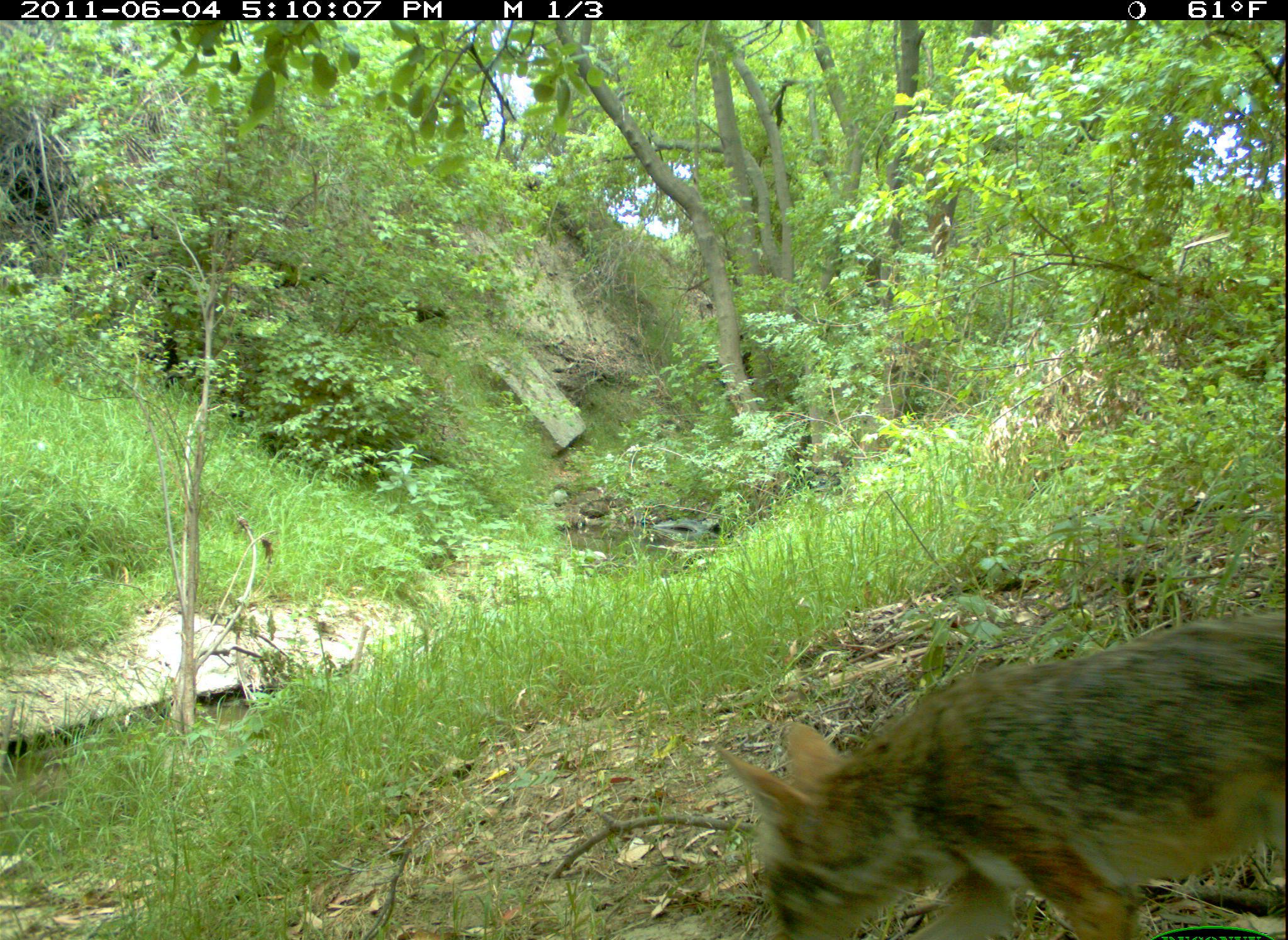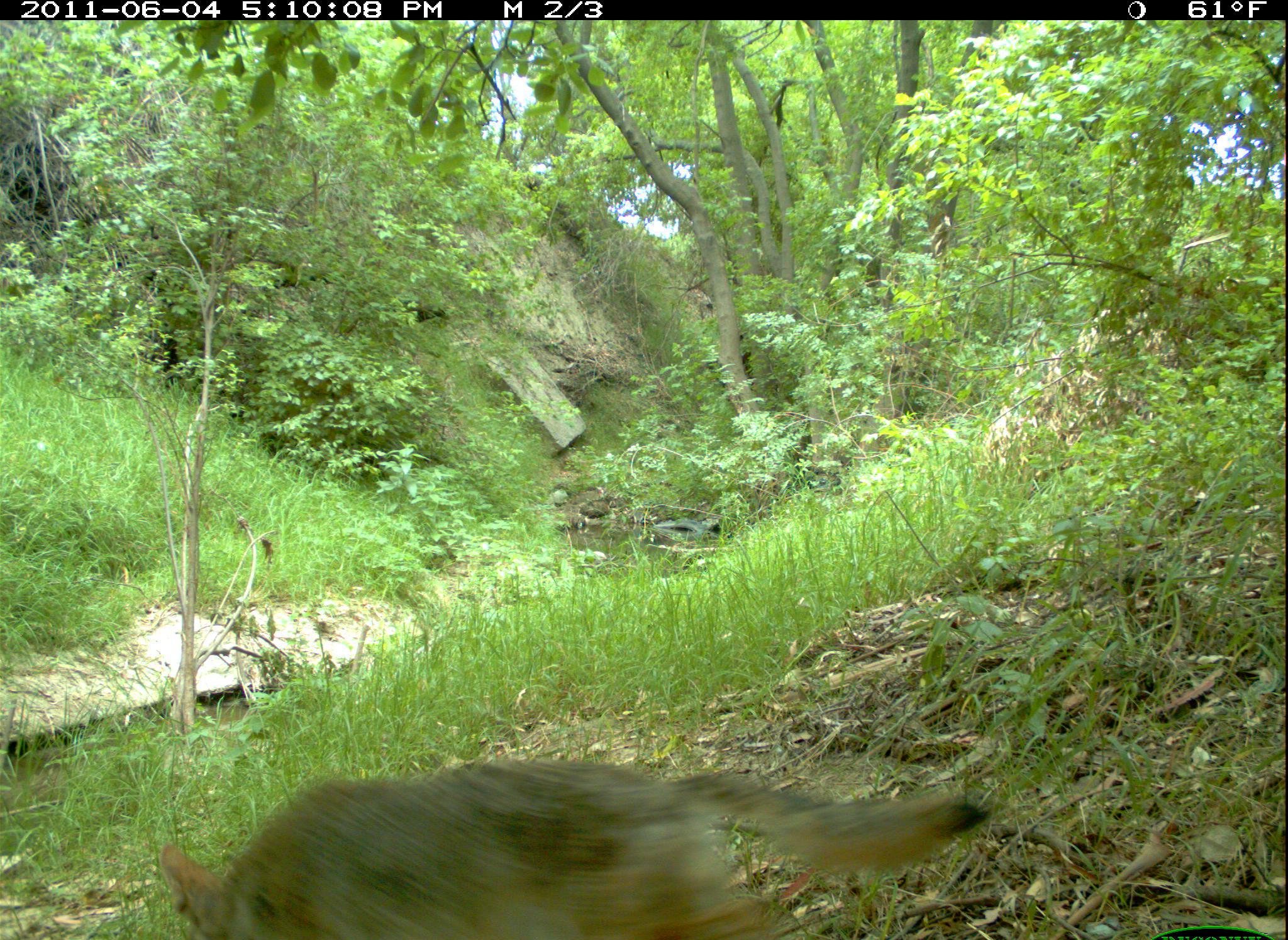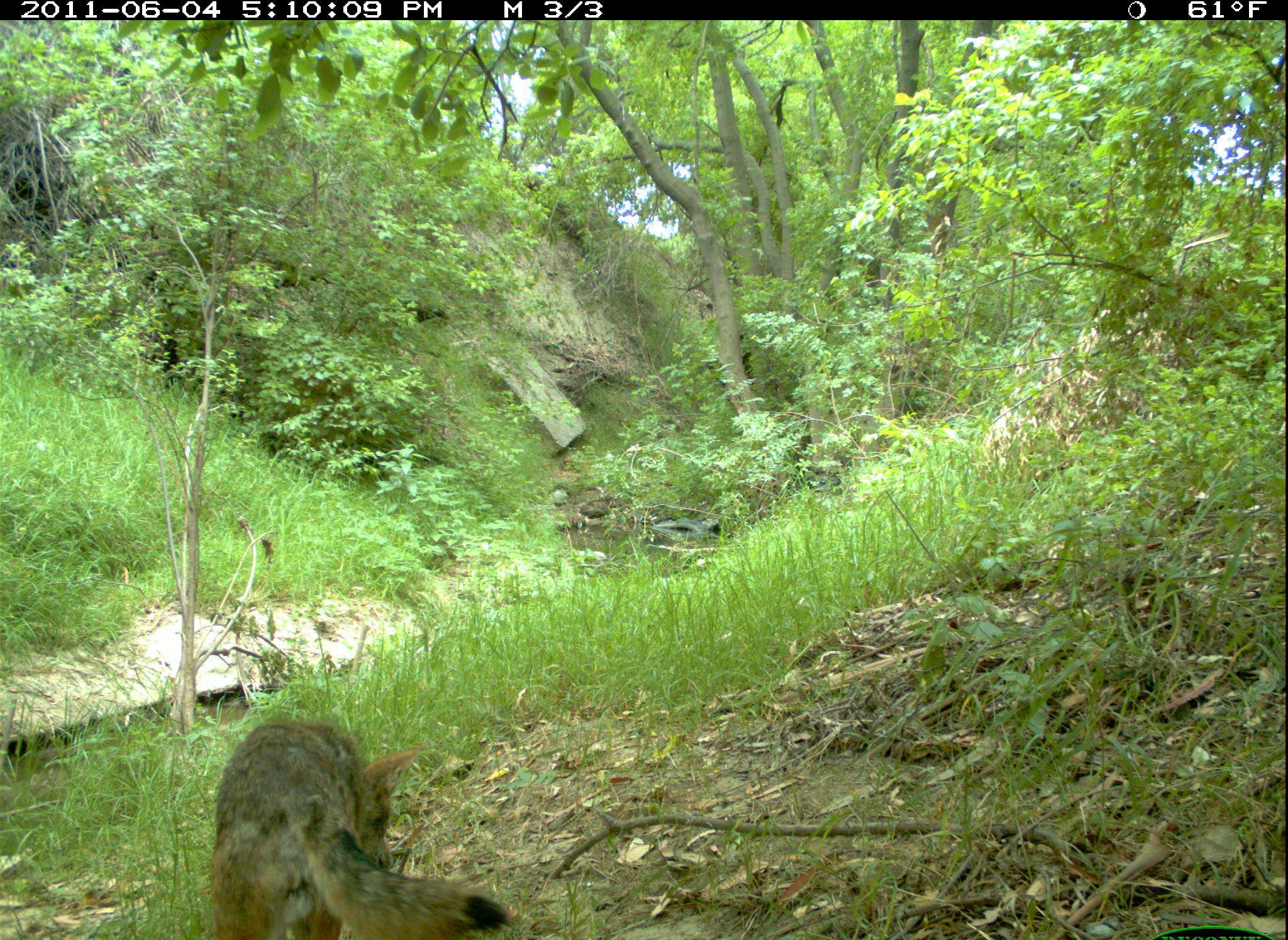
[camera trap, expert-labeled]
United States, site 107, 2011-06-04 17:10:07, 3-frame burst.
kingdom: Animalia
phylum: Chordata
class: Mammalia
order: Carnivora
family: Canidae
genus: Canis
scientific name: Canis latrans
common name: coyote